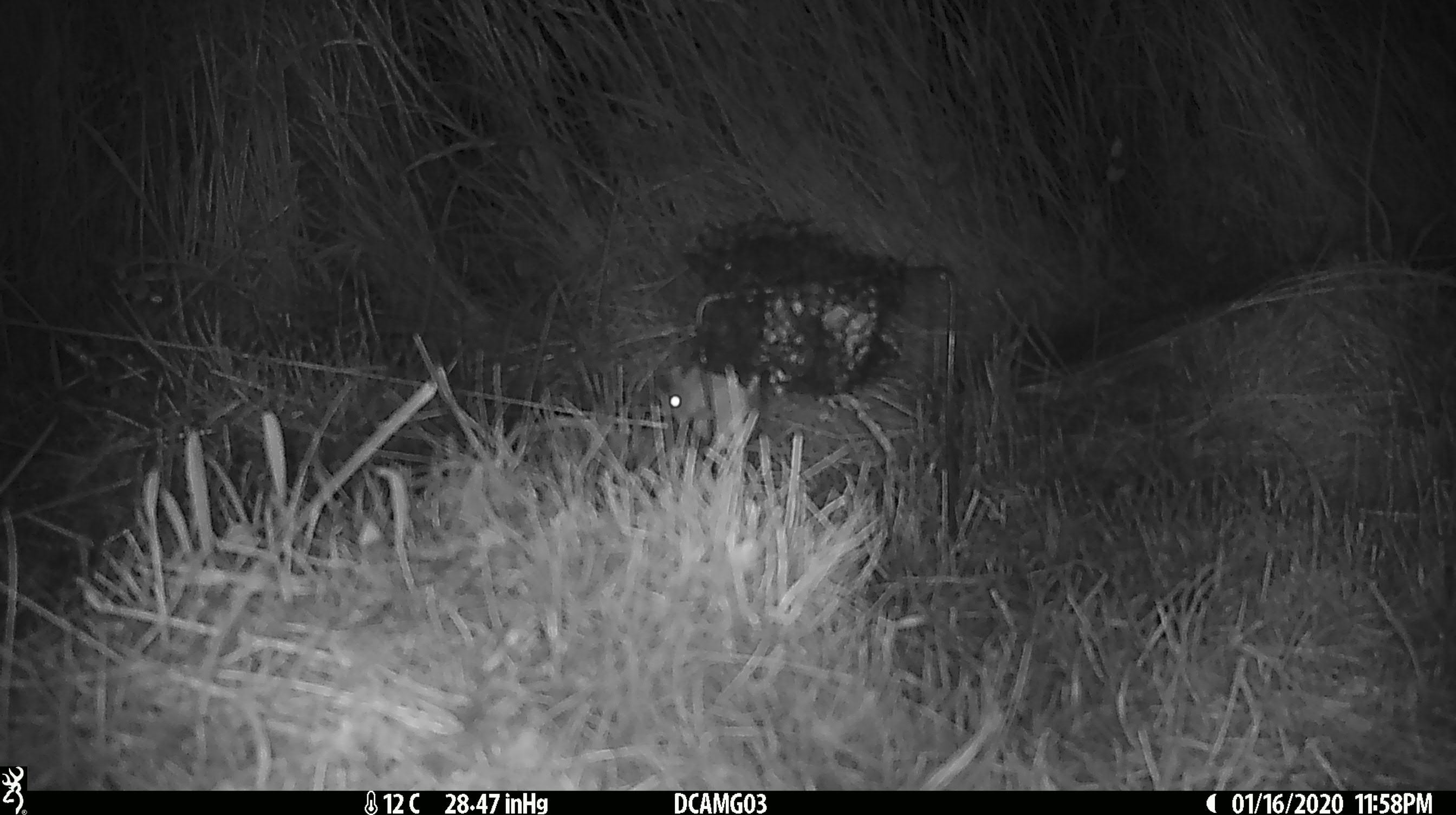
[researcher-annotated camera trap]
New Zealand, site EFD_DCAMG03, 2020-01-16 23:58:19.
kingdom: Animalia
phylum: Chordata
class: Mammalia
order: Rodentia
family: Muridae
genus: Mus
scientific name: Mus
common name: mouse